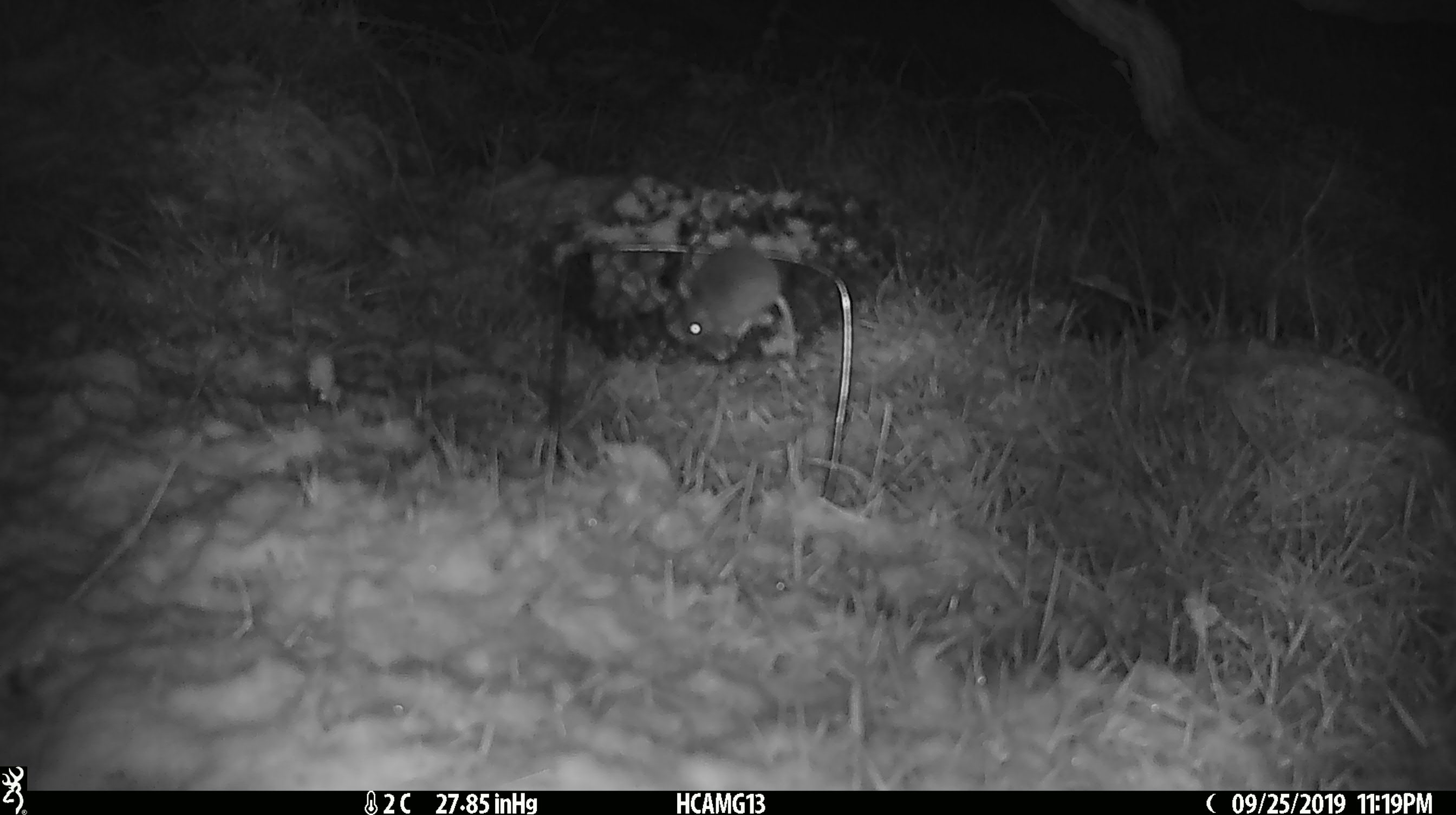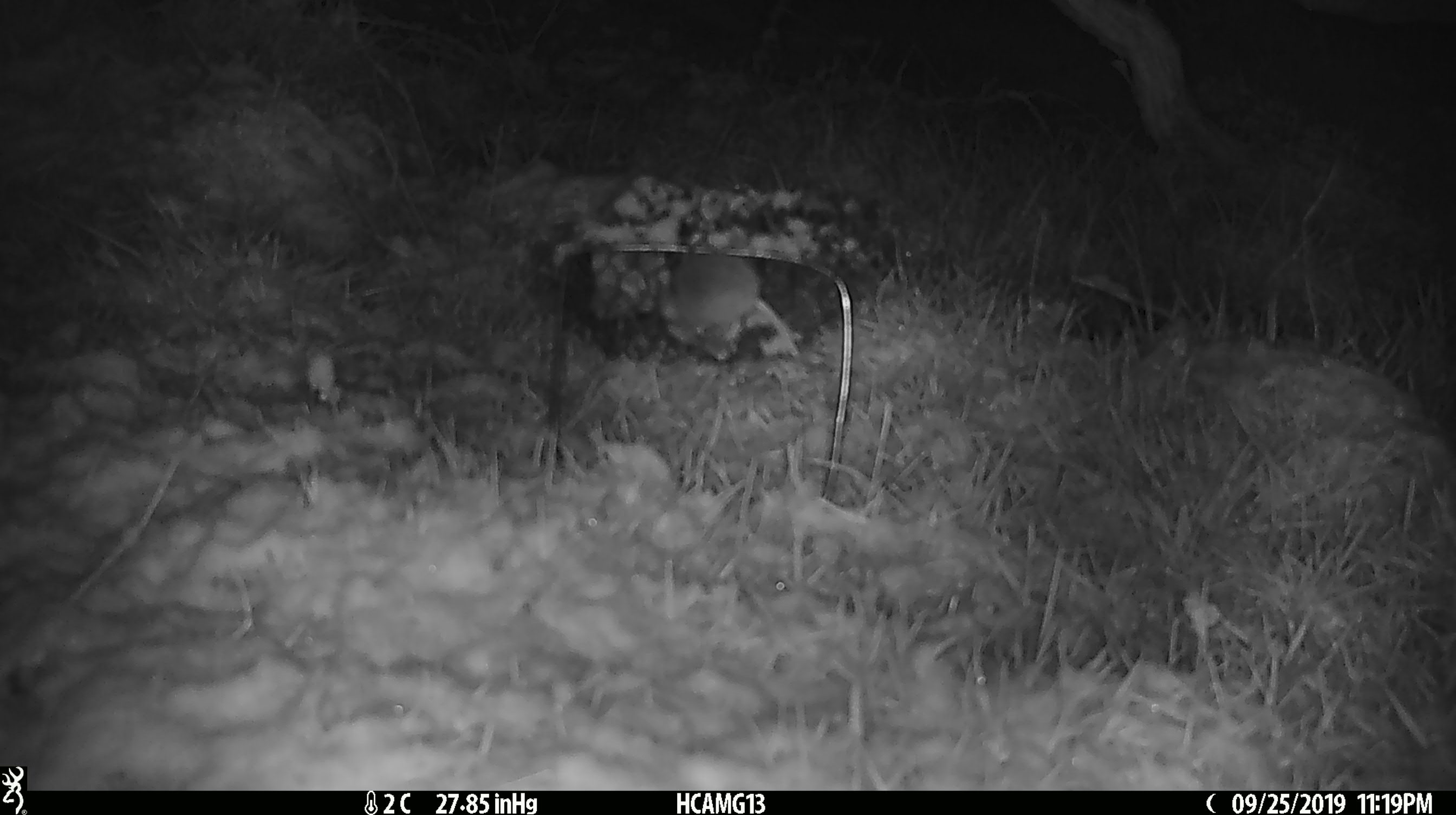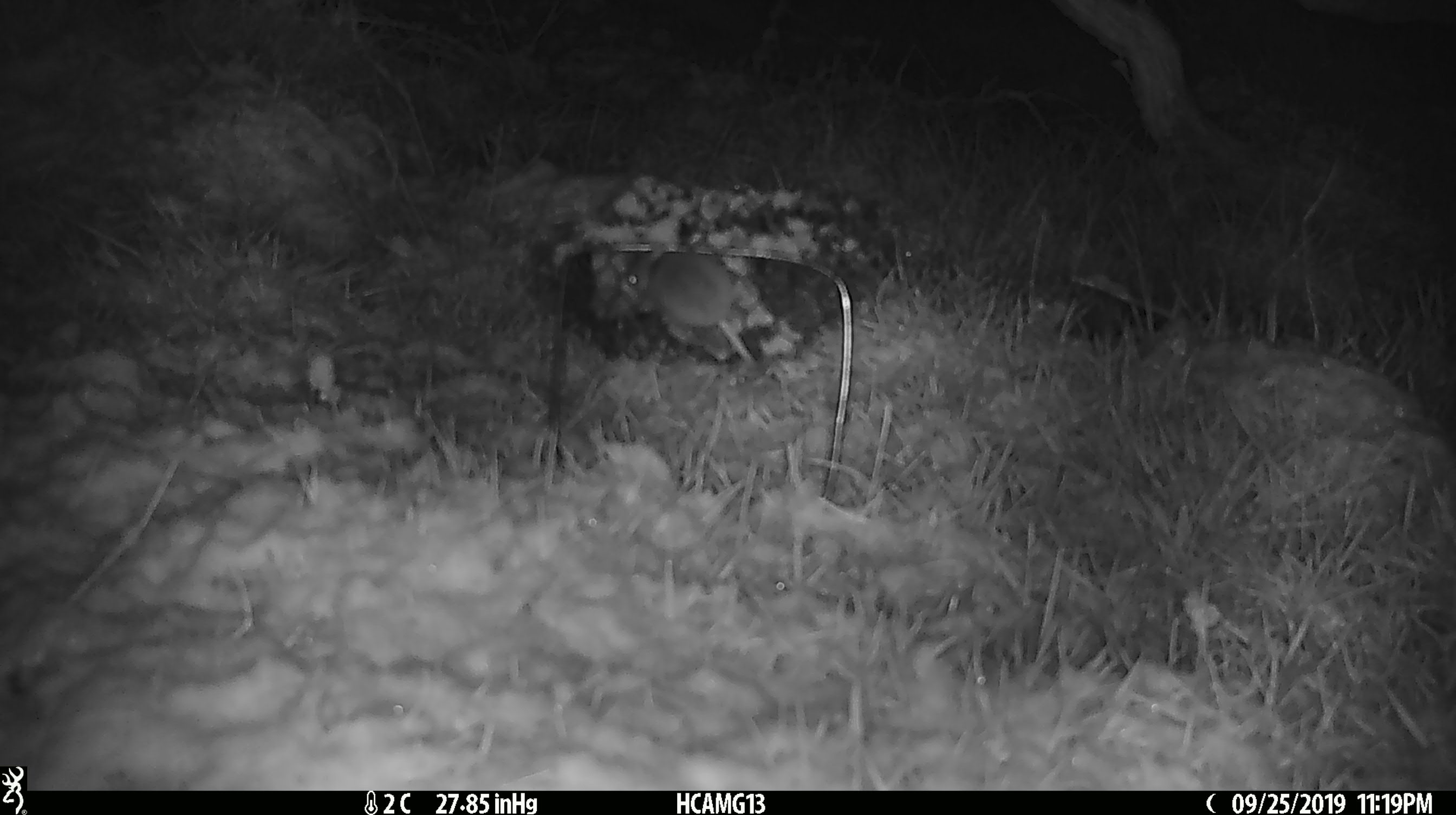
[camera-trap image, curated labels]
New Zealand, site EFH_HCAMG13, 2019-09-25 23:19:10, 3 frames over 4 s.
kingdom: Animalia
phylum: Chordata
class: Mammalia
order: Rodentia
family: Muridae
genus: Mus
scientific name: Mus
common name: mouse